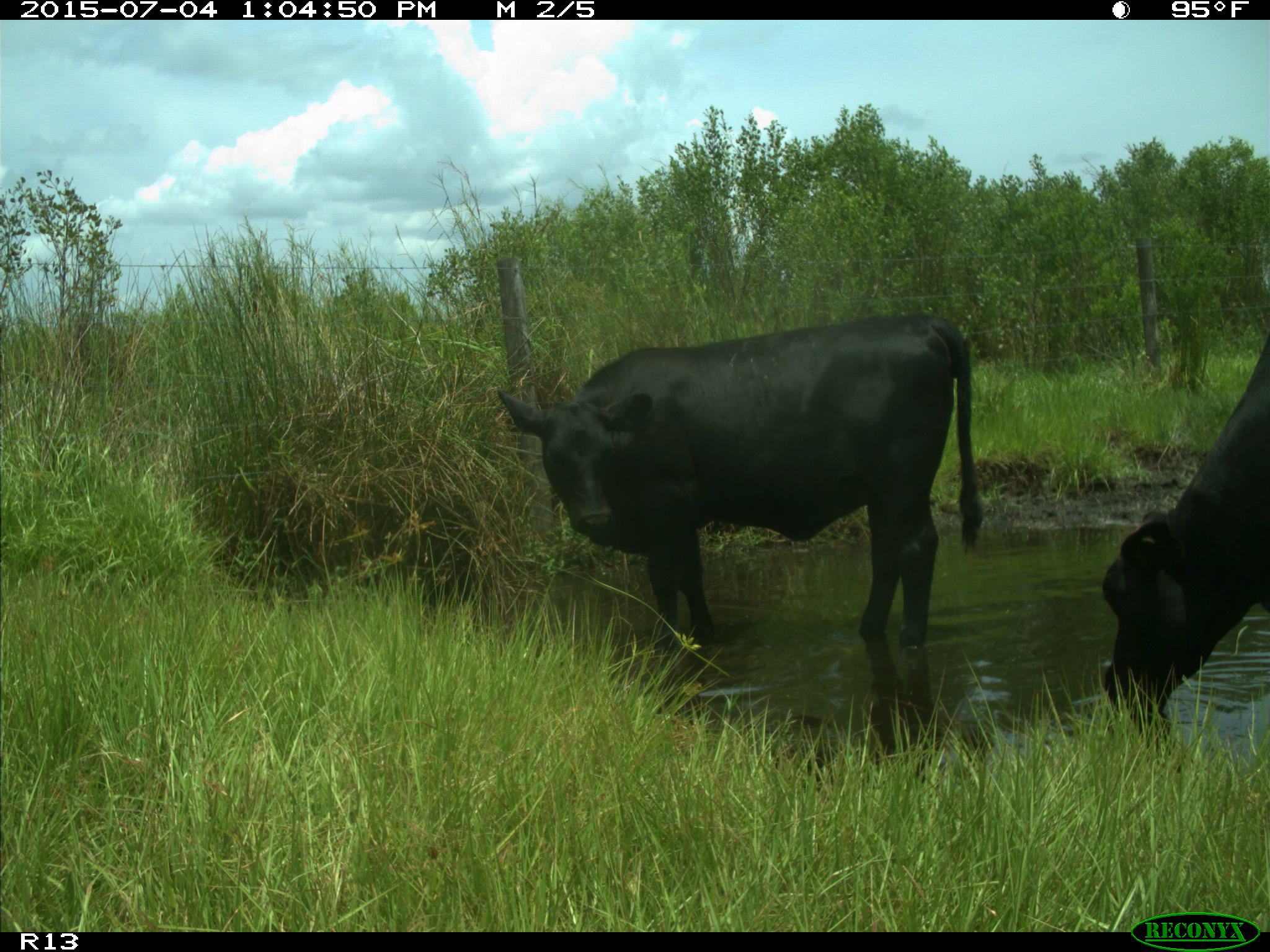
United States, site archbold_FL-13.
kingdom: Animalia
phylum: Chordata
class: Mammalia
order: Artiodactyla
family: Bovidae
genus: Bos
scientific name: Bos taurus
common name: domestic cow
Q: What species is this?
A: Bos taurus (domestic cow).